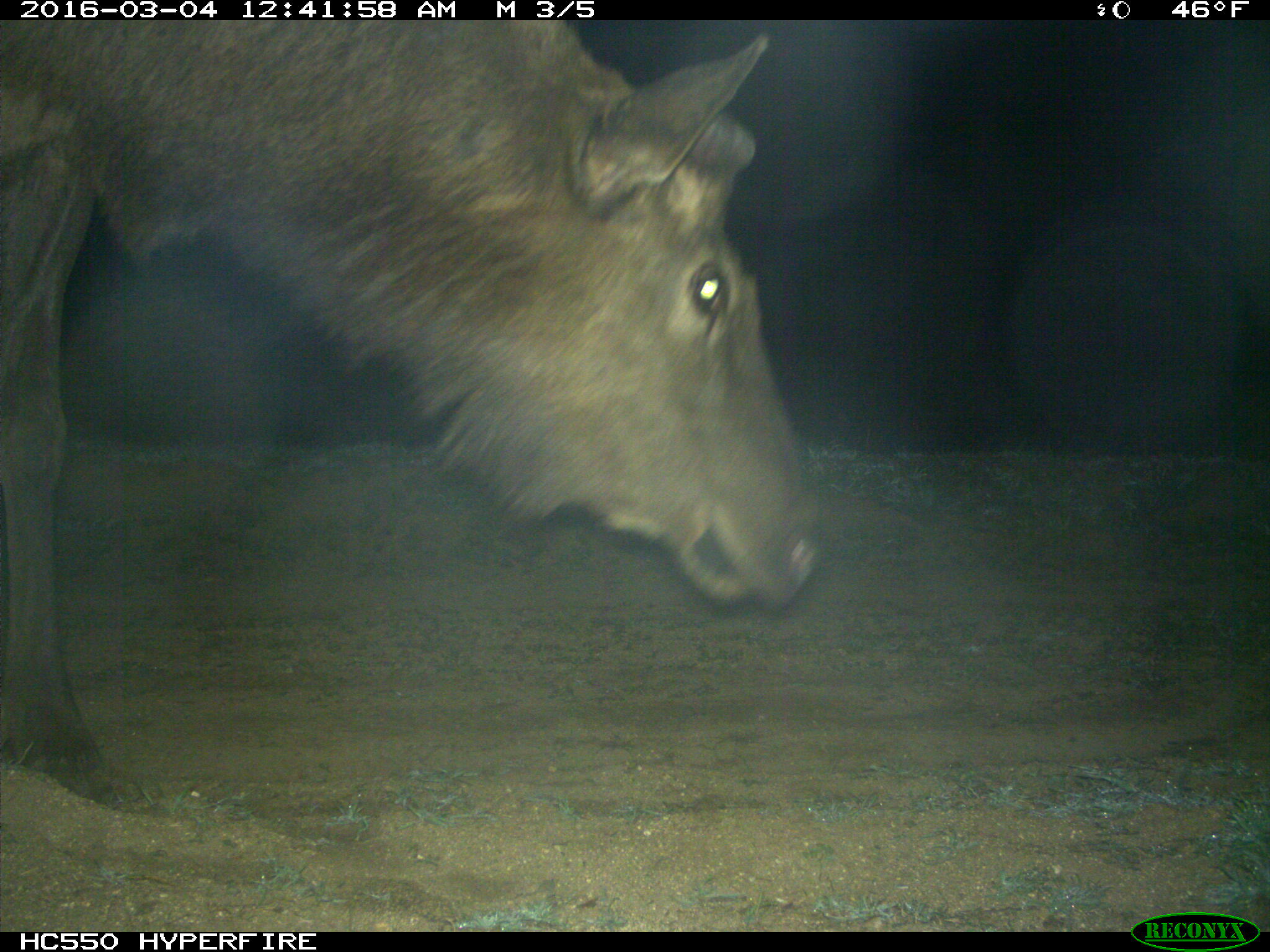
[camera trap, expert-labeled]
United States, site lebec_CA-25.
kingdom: Animalia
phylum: Chordata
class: Mammalia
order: Artiodactyla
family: Cervidae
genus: Cervus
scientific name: Cervus canadensis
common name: elk